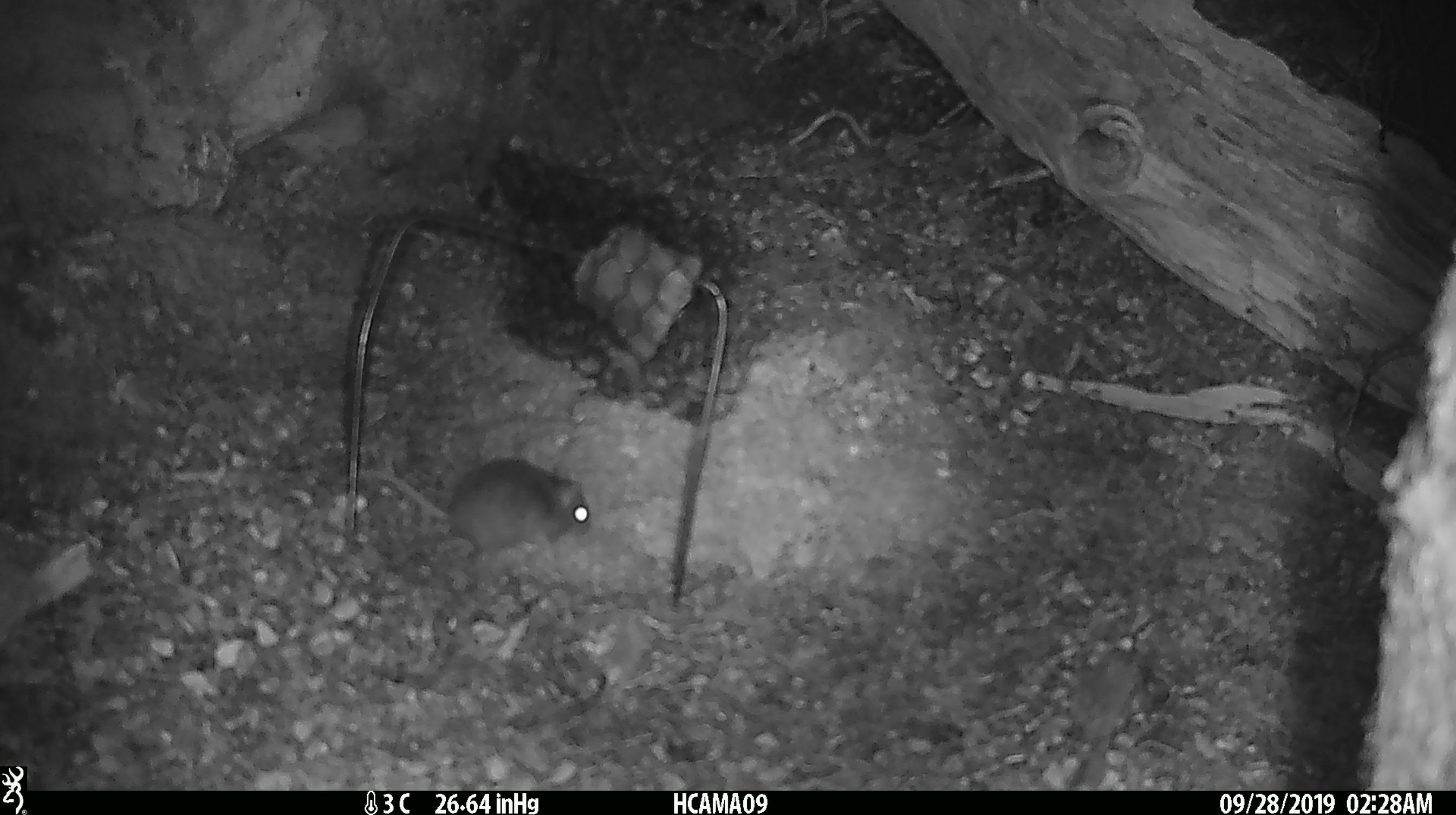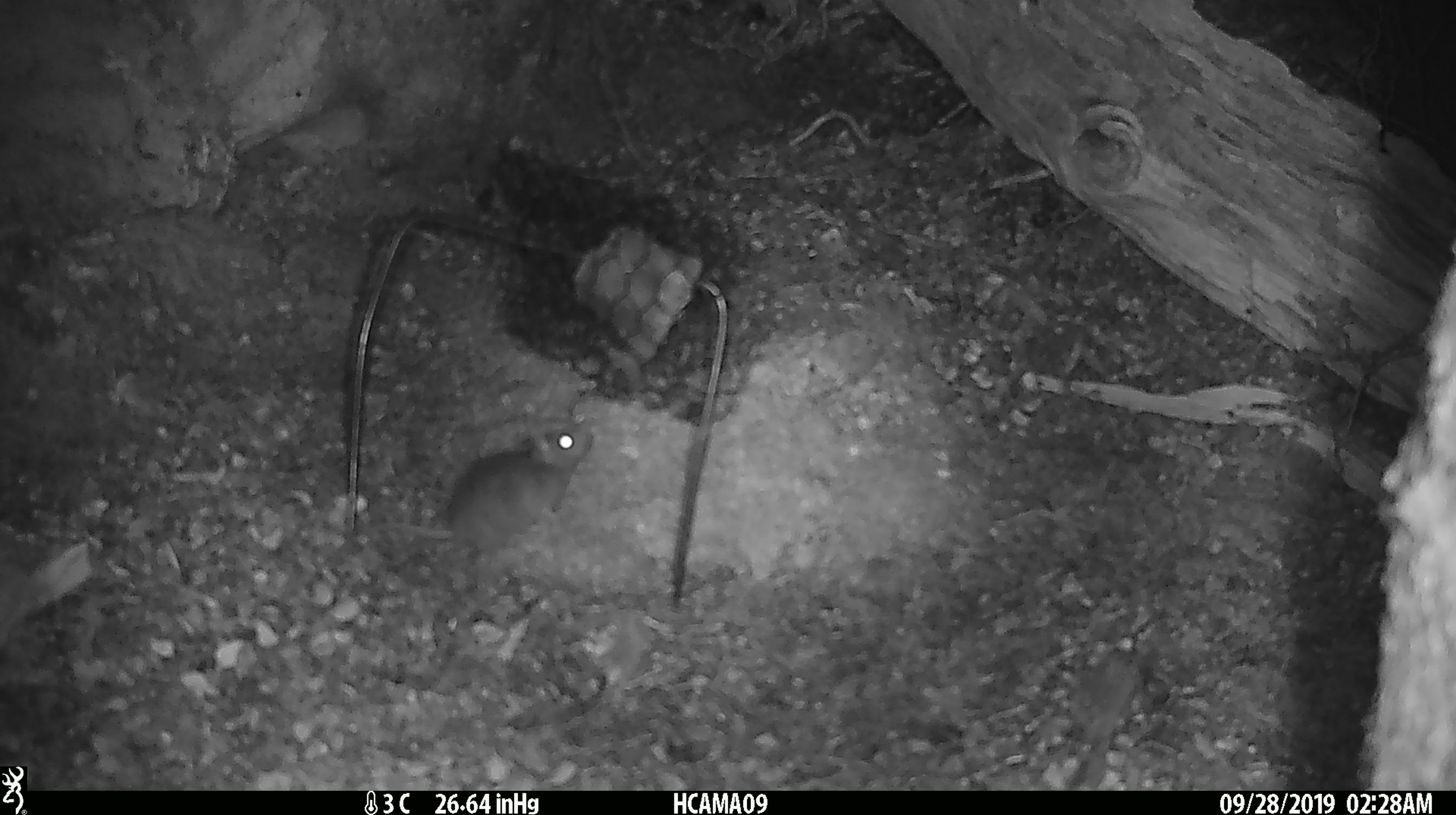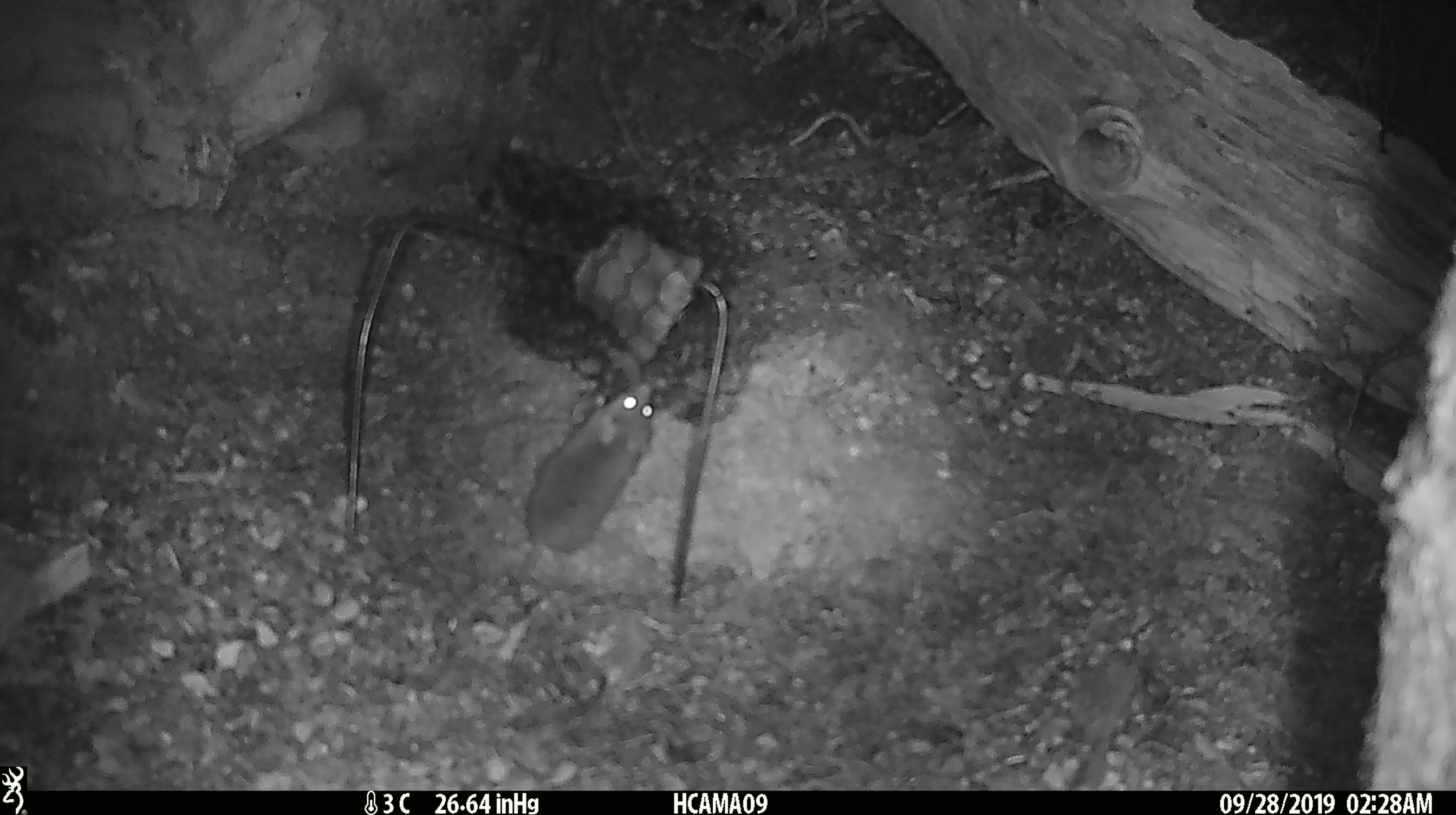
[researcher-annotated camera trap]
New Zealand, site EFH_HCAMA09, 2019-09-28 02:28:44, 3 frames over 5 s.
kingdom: Animalia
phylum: Chordata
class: Mammalia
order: Rodentia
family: Muridae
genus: Mus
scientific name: Mus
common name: mouse